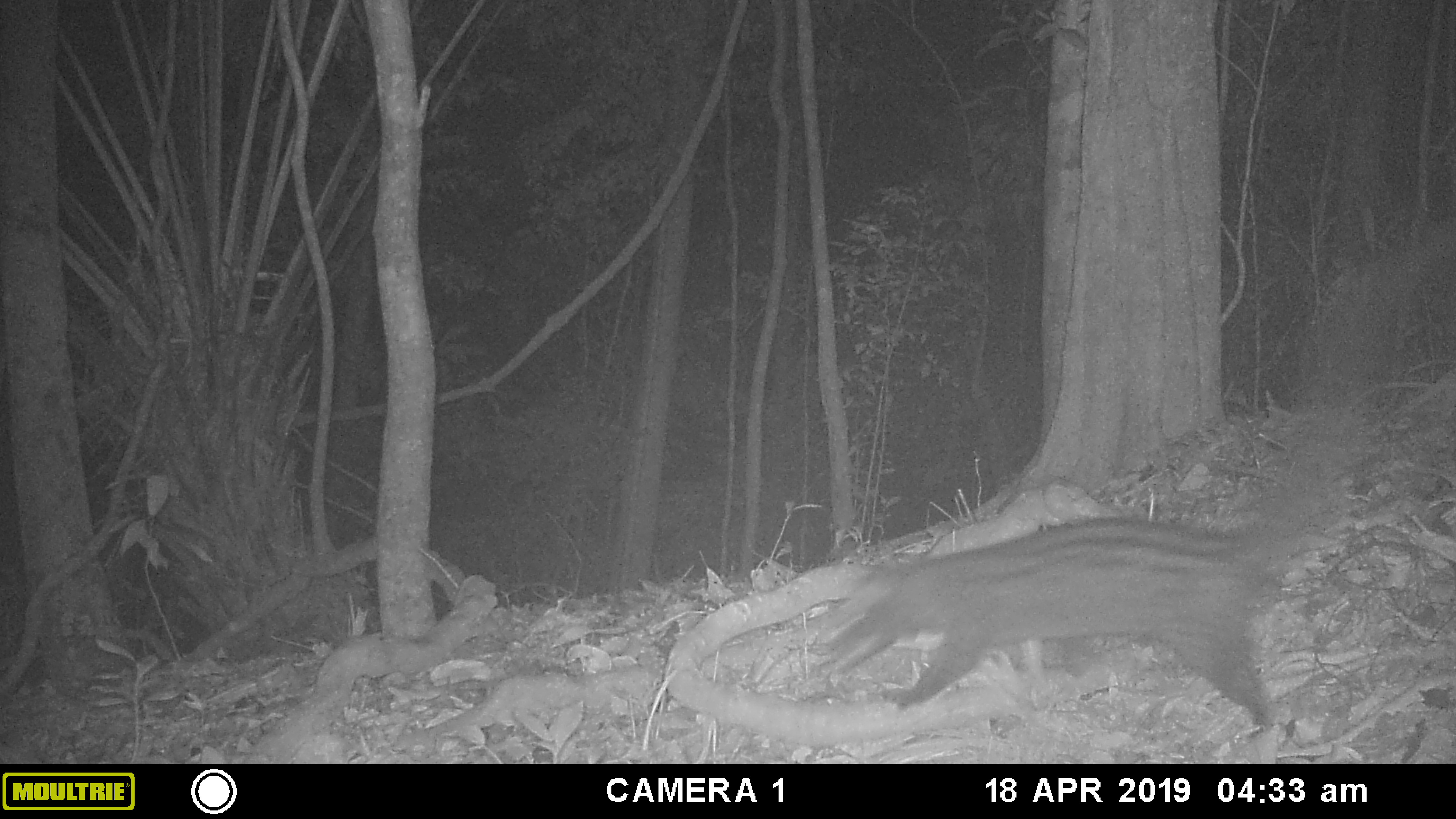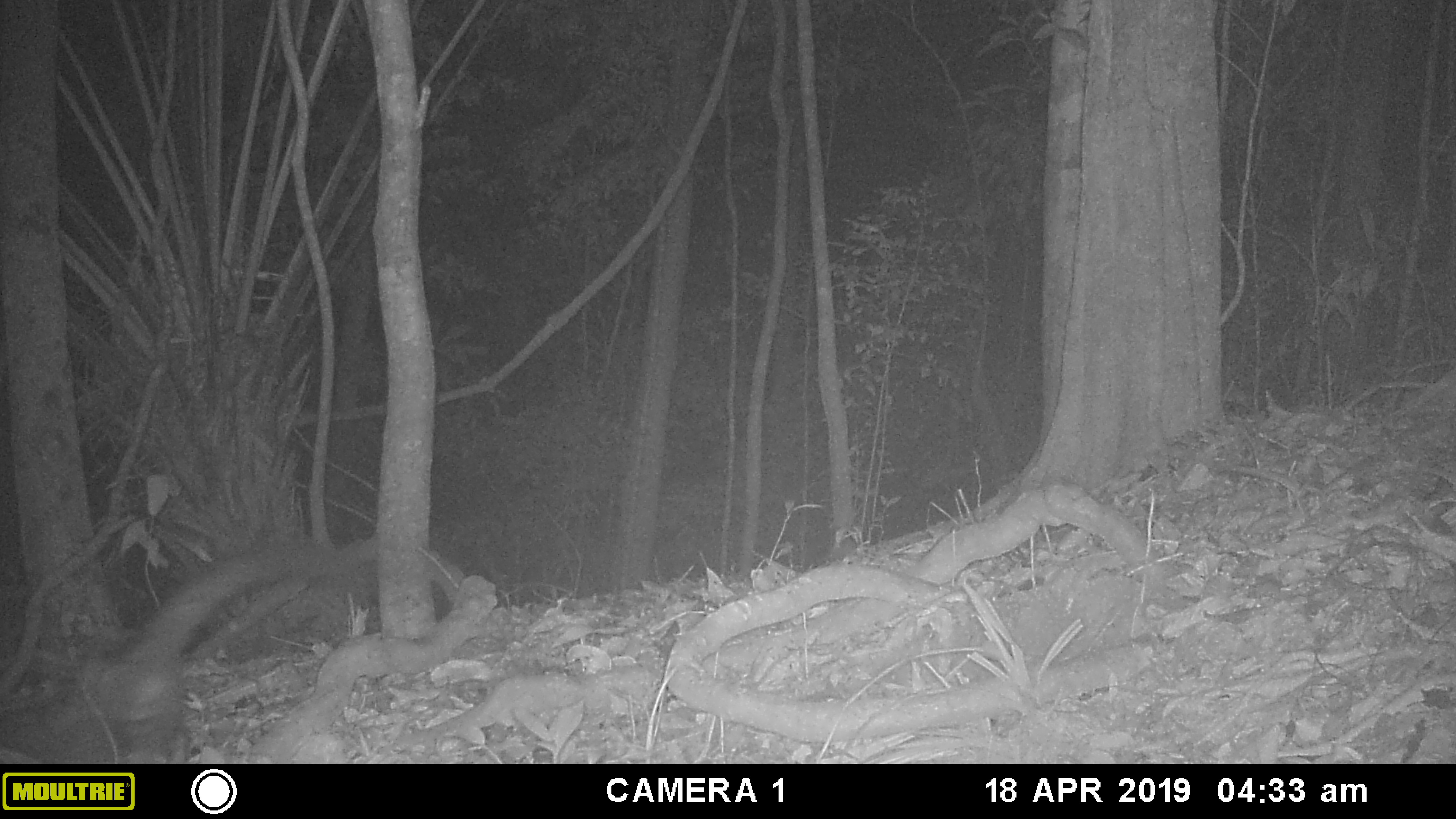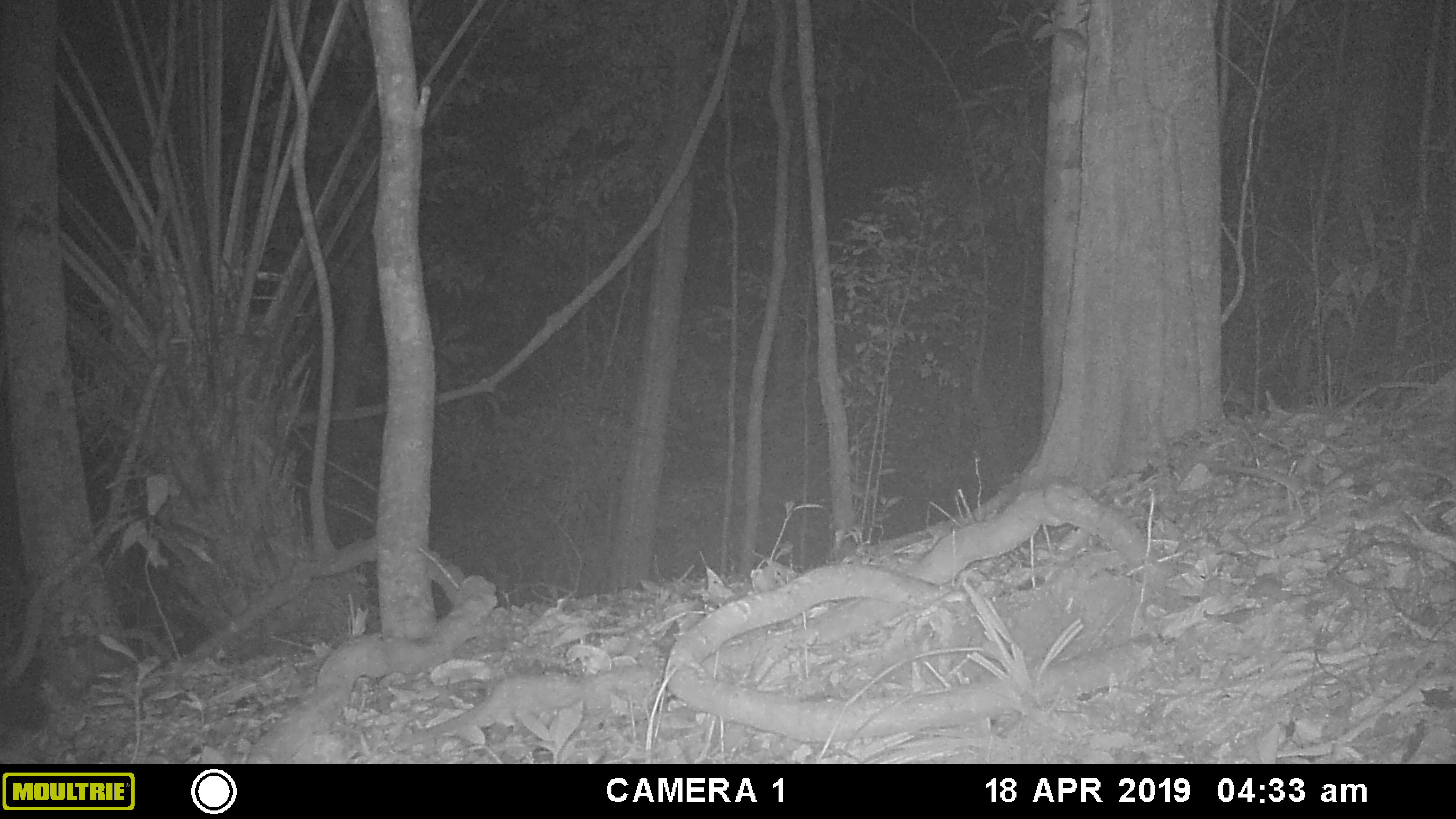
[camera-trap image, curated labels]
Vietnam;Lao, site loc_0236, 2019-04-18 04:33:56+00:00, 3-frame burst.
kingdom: Animalia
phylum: Chordata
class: Mammalia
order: Carnivora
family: Viverridae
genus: Paradoxurus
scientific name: Paradoxurus hermaphroditus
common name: common palm civet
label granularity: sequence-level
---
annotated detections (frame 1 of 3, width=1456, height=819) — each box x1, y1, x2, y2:
common palm civet: 806, 221, 1456, 730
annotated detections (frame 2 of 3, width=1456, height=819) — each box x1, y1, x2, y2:
common palm civet: 0, 538, 370, 764